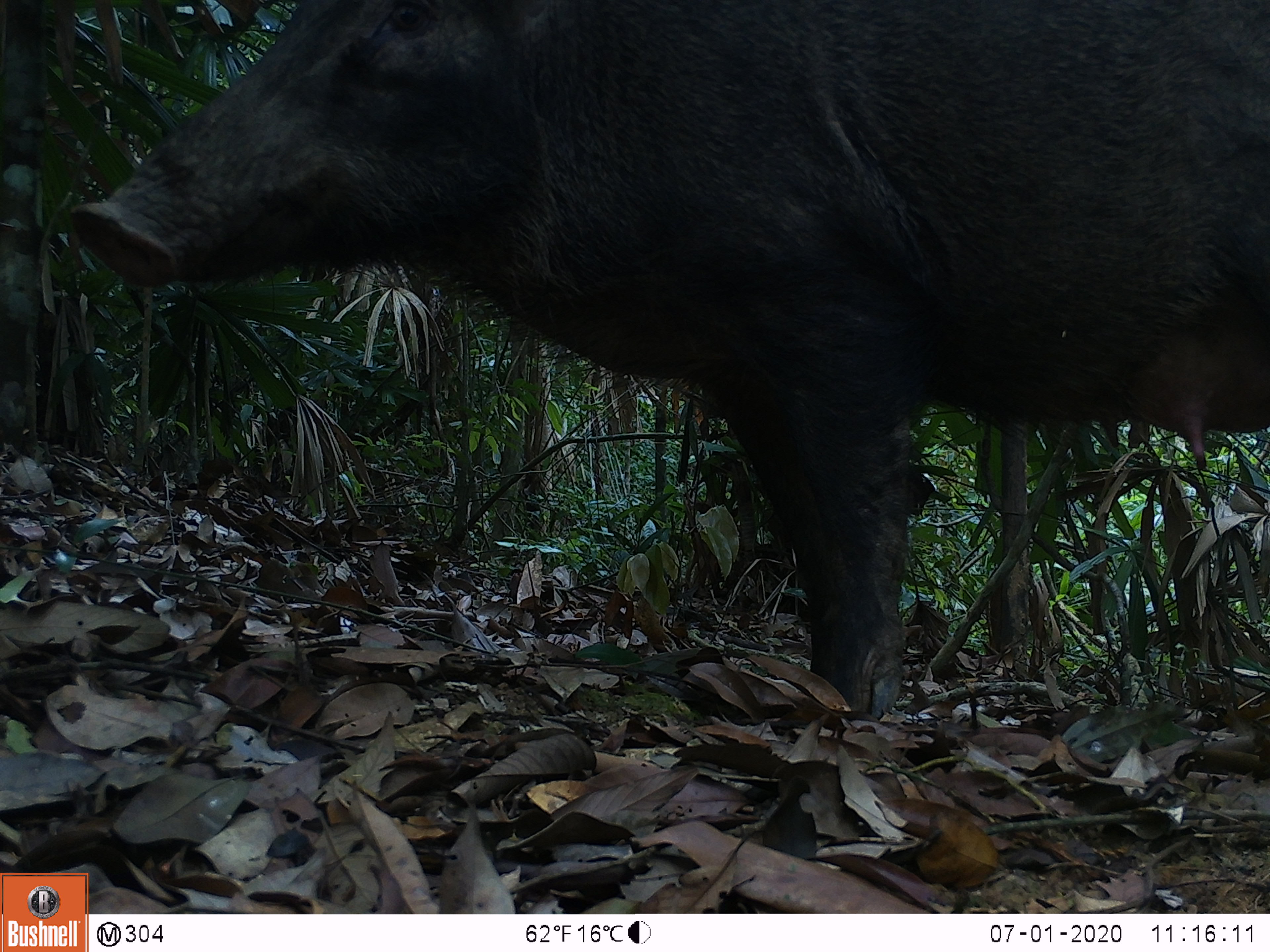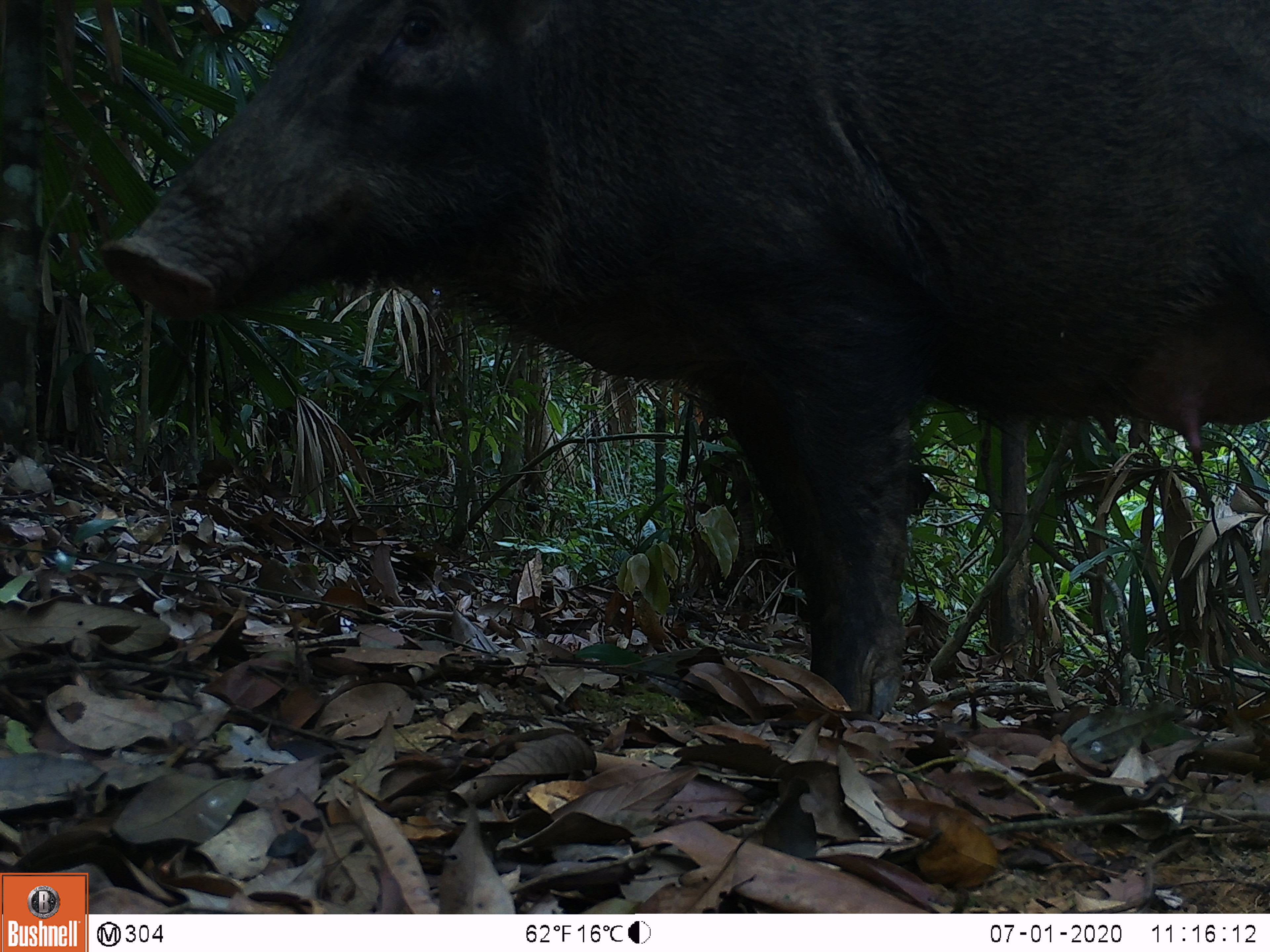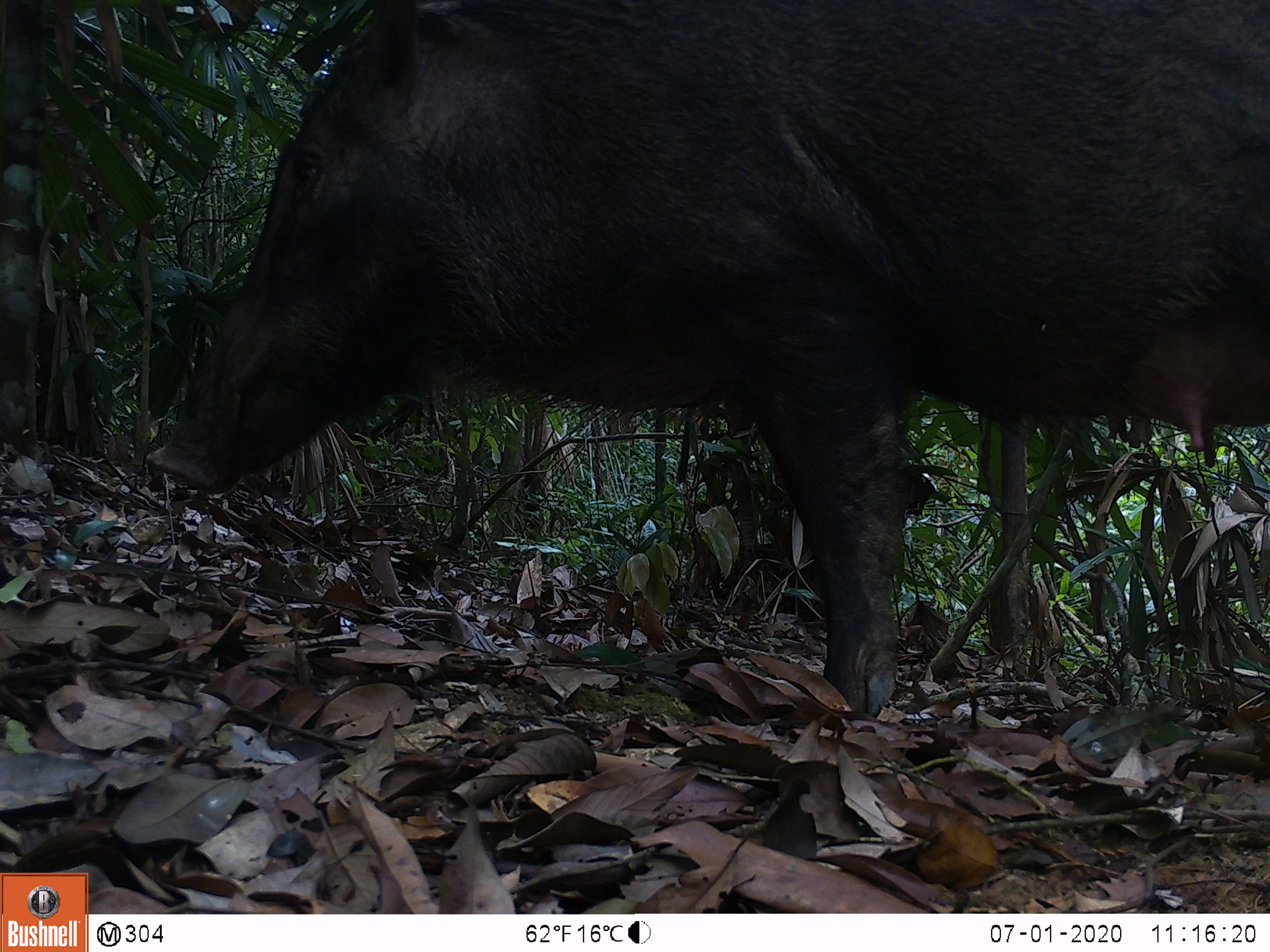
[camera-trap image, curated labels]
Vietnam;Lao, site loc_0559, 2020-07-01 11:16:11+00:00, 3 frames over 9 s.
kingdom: Animalia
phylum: Chordata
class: Mammalia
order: Artiodactyla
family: Suidae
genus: Sus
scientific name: Sus scrofa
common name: eurasian wild pig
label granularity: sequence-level